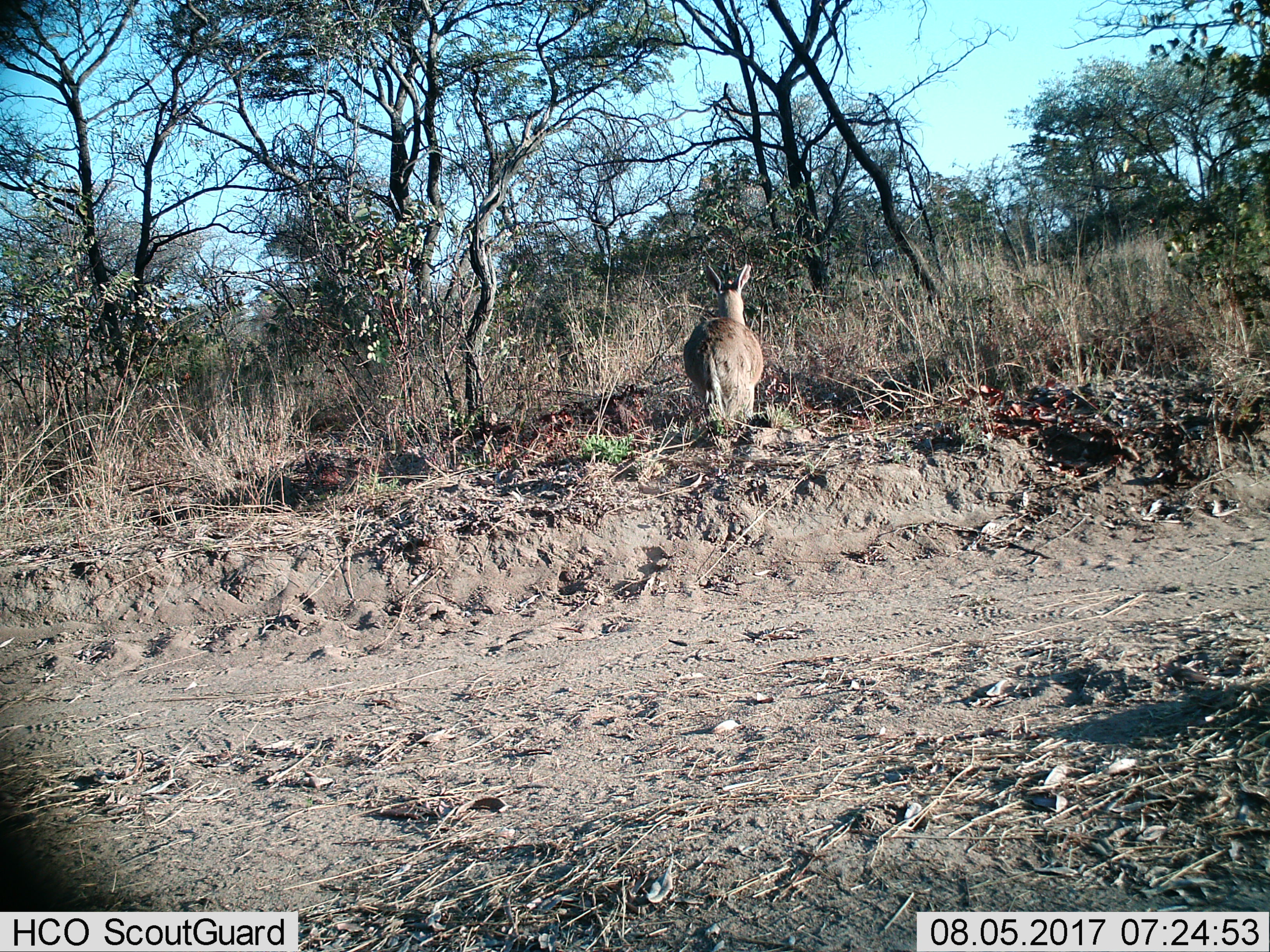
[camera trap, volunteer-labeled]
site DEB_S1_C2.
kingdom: Animalia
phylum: Chordata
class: Mammalia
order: Artiodactyla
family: Bovidae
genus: Sylvicapra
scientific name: Sylvicapra grimmia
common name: common duiker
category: duikercommongrey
Duikercommongrey (common duiker) (Sylvicapra grimmia), count 1. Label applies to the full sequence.